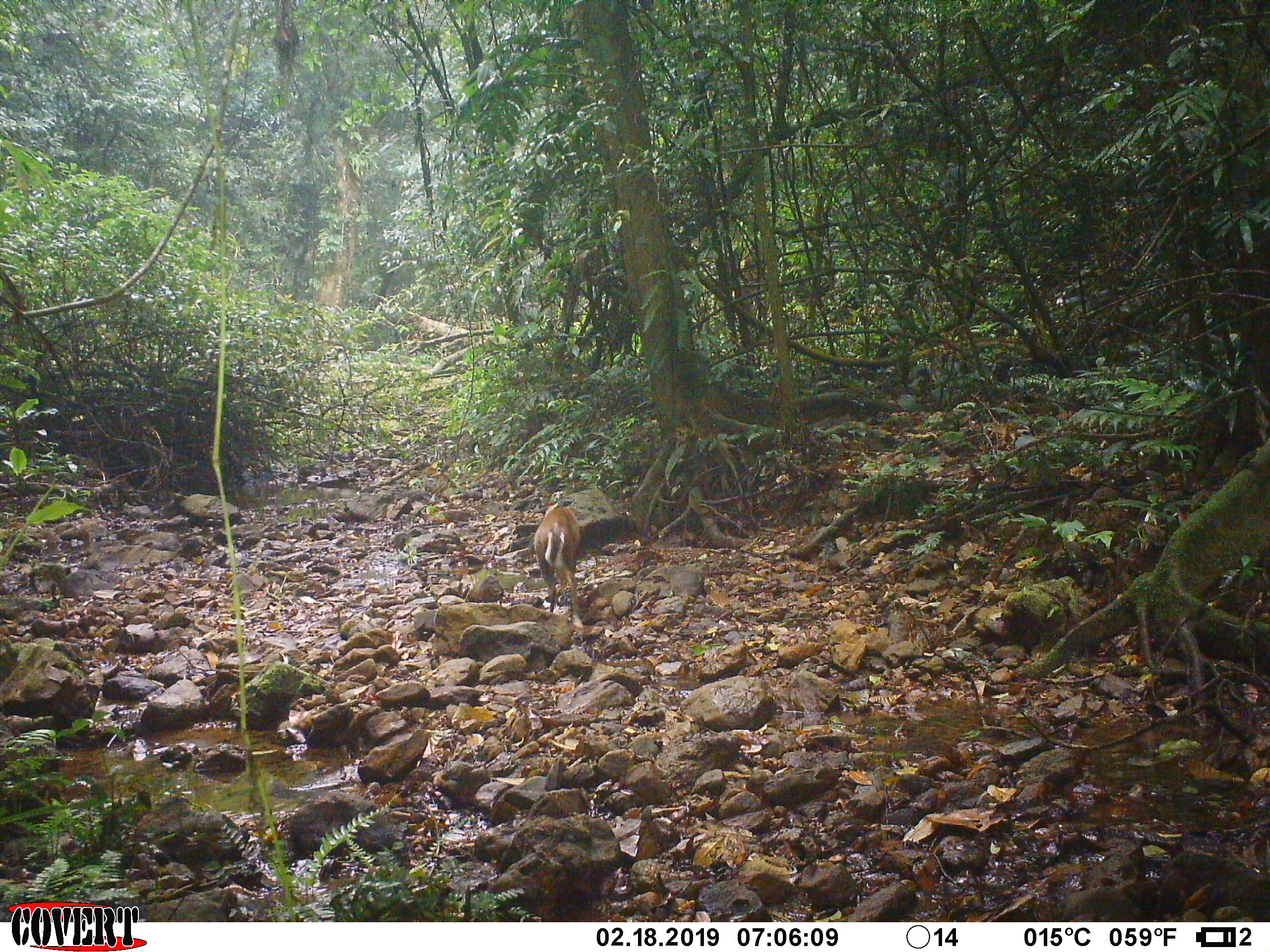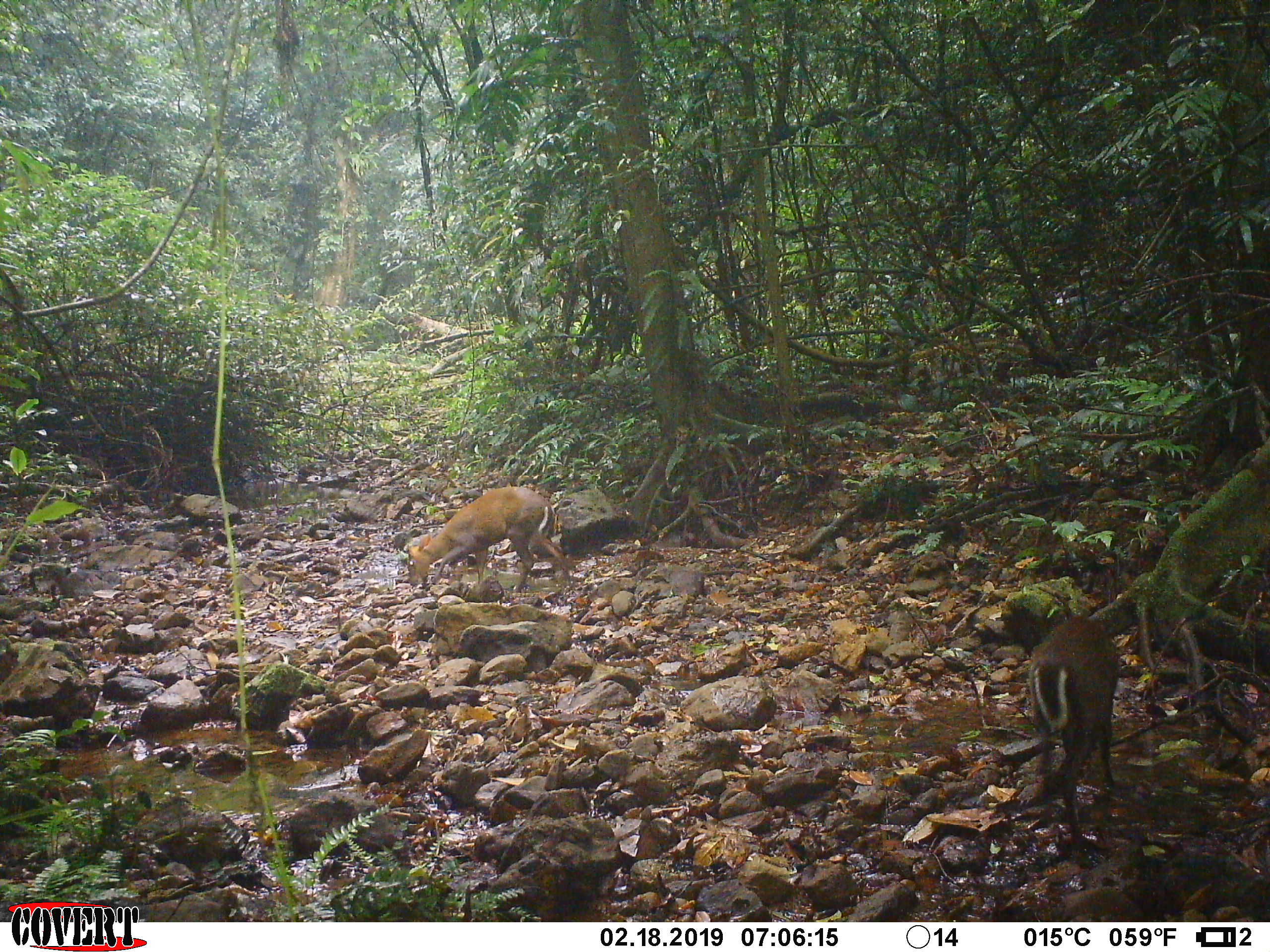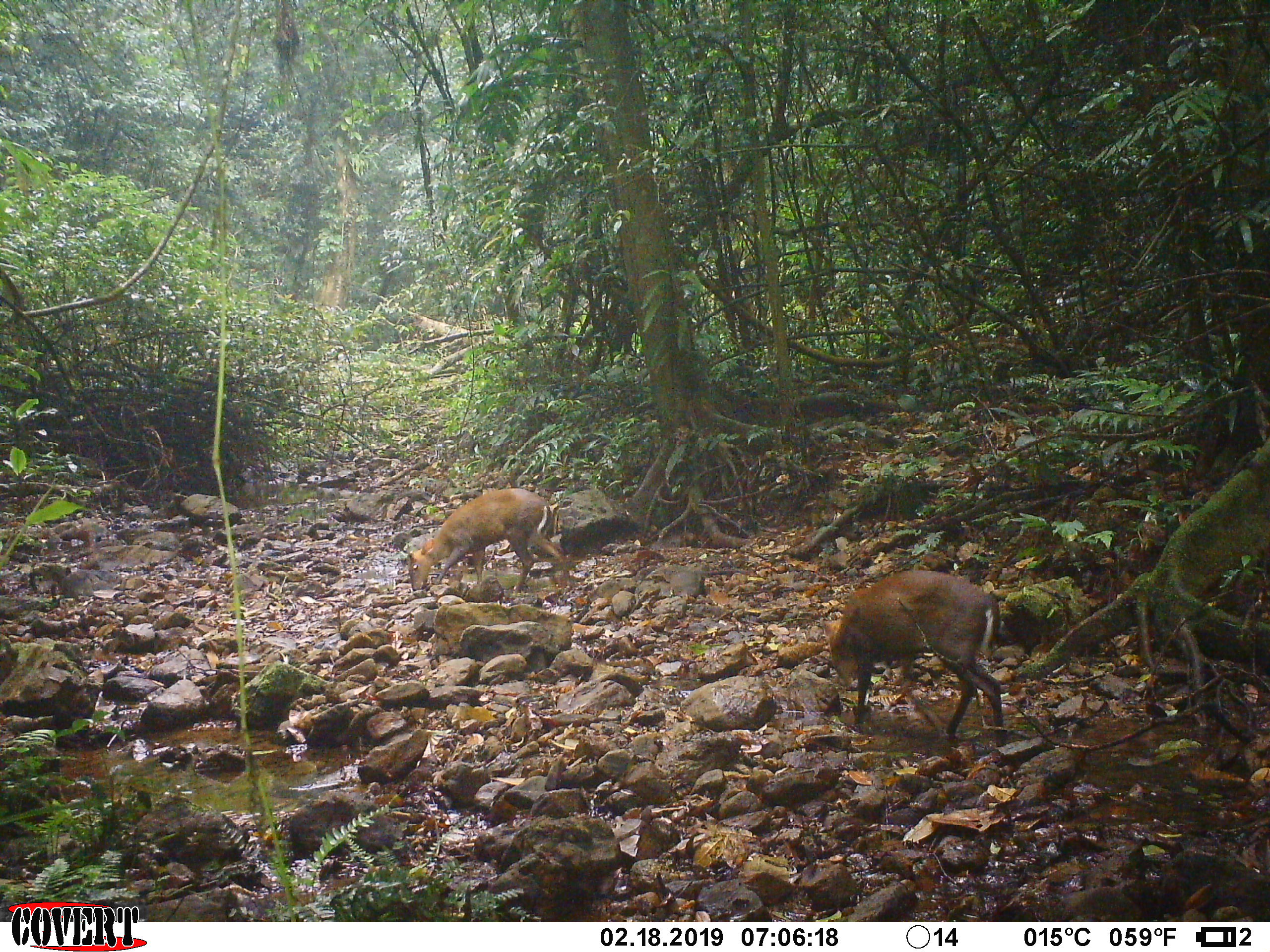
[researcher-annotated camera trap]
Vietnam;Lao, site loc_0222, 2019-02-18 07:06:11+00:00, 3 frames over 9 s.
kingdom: Animalia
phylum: Chordata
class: Mammalia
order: Artiodactyla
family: Cervidae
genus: Muntiacus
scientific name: Muntiacus rooseveltorum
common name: roosevelt's muntjac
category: roosevelts muntjac group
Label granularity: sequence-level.